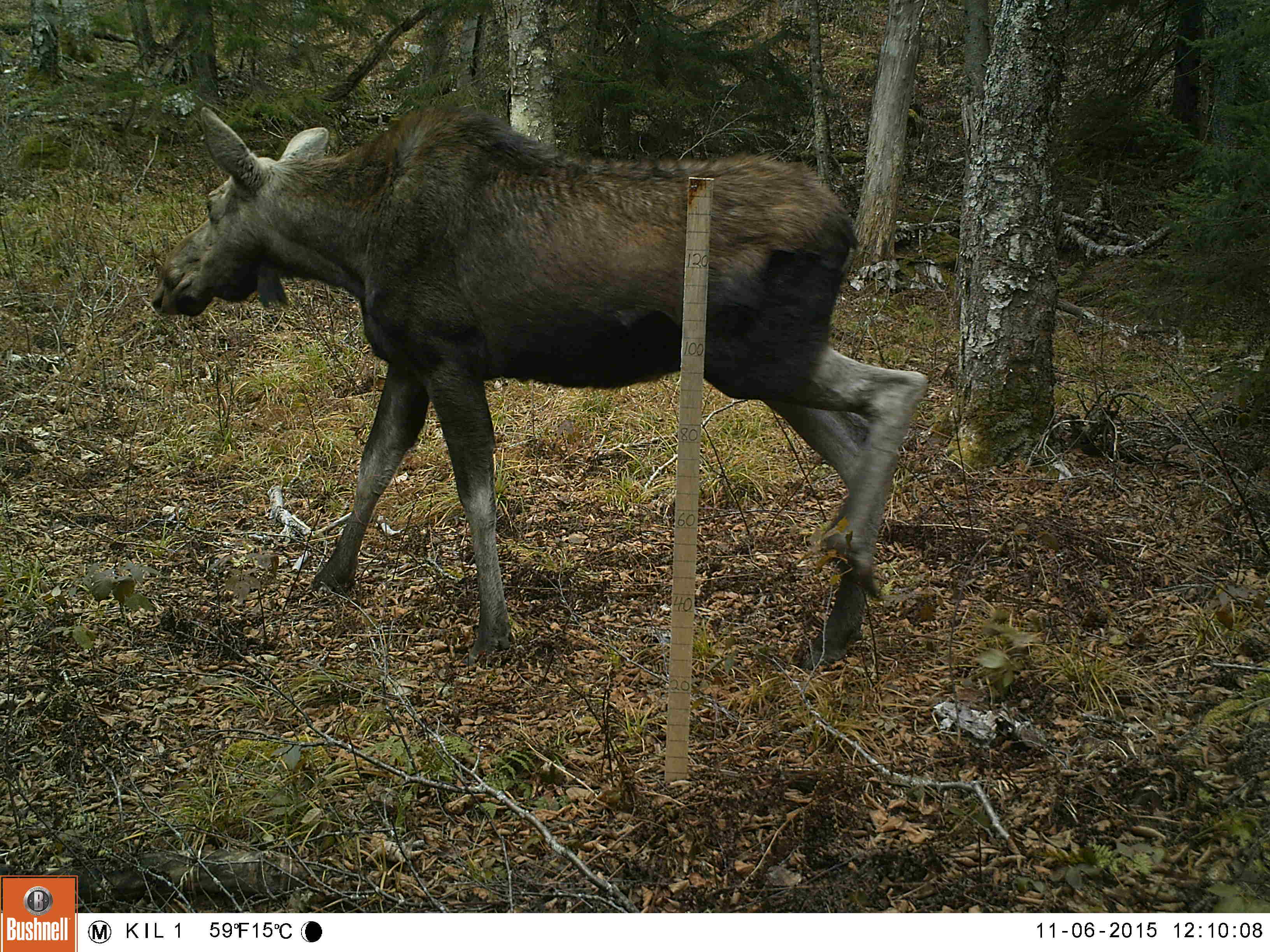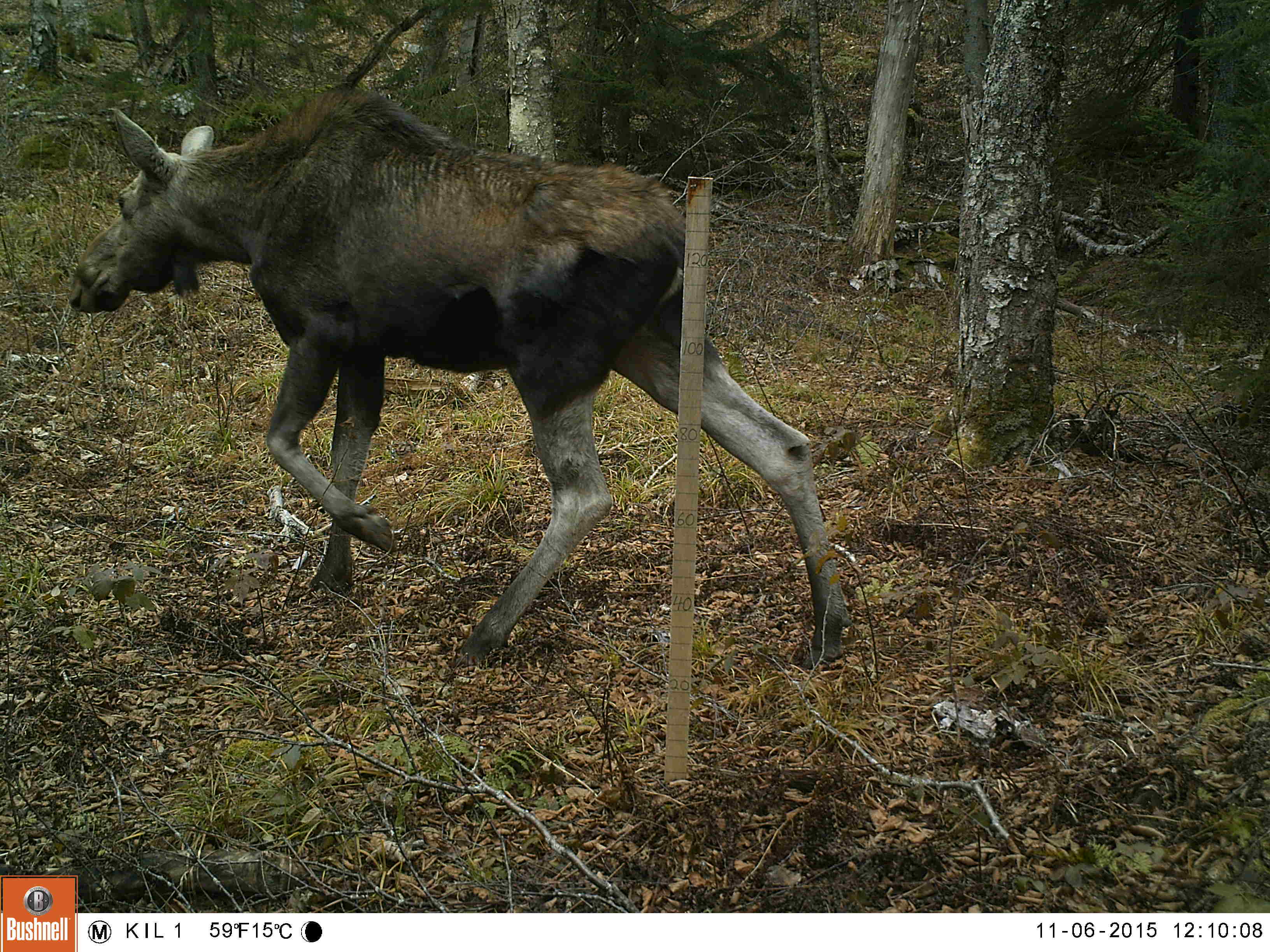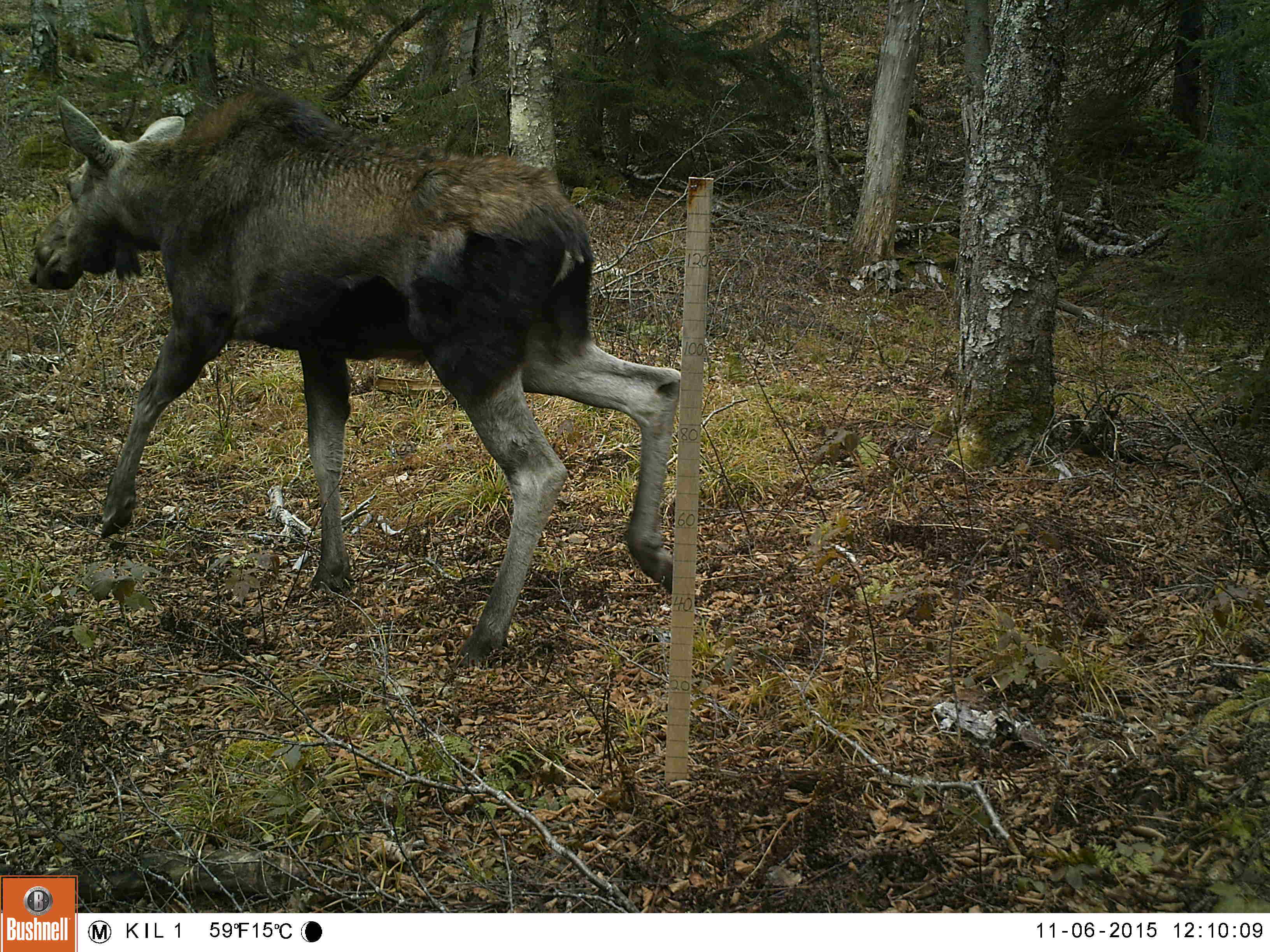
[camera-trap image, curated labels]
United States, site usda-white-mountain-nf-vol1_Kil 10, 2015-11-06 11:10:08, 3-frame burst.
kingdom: Animalia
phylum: Chordata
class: Mammalia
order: Artiodactyla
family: Cervidae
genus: Alces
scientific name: Alces alces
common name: moose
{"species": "moose (Alces alces)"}